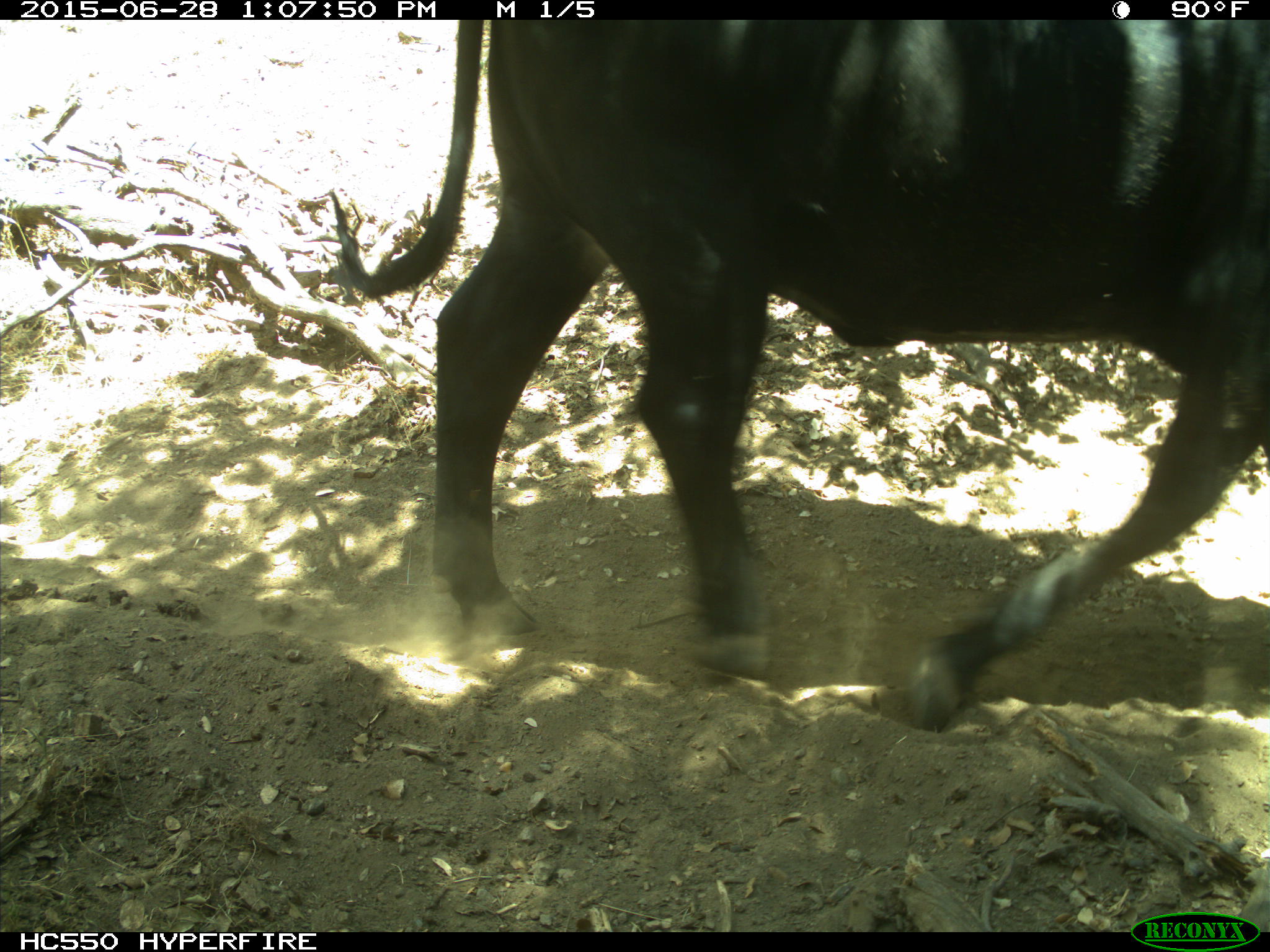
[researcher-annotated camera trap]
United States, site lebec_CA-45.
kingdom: Animalia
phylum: Chordata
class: Mammalia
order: Artiodactyla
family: Bovidae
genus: Bos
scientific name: Bos taurus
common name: domestic cow